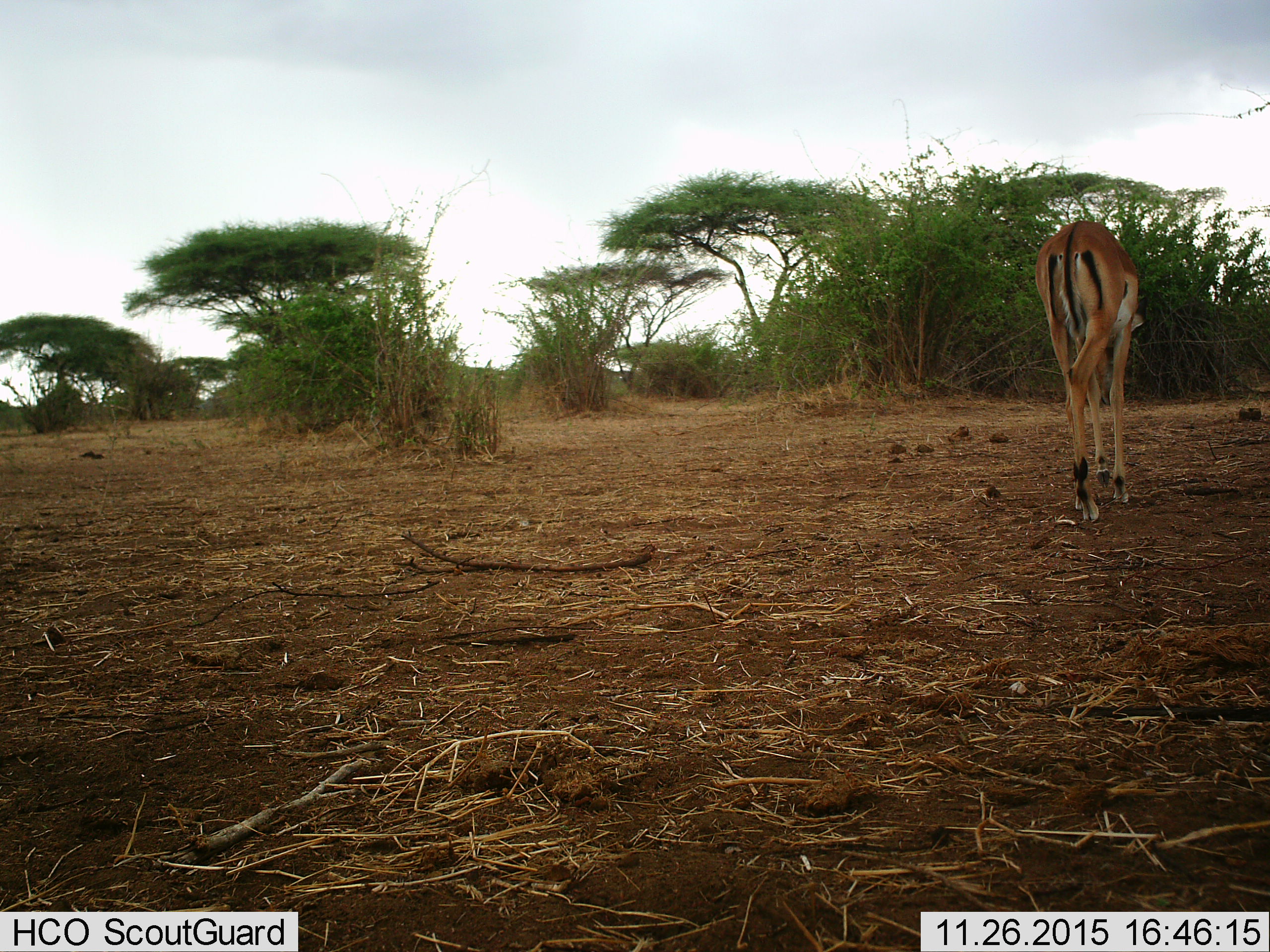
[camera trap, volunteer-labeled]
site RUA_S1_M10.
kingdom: Animalia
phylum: Chordata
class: Mammalia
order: Artiodactyla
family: Bovidae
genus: Aepyceros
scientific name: Aepyceros melampus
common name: impala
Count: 1.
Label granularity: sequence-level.